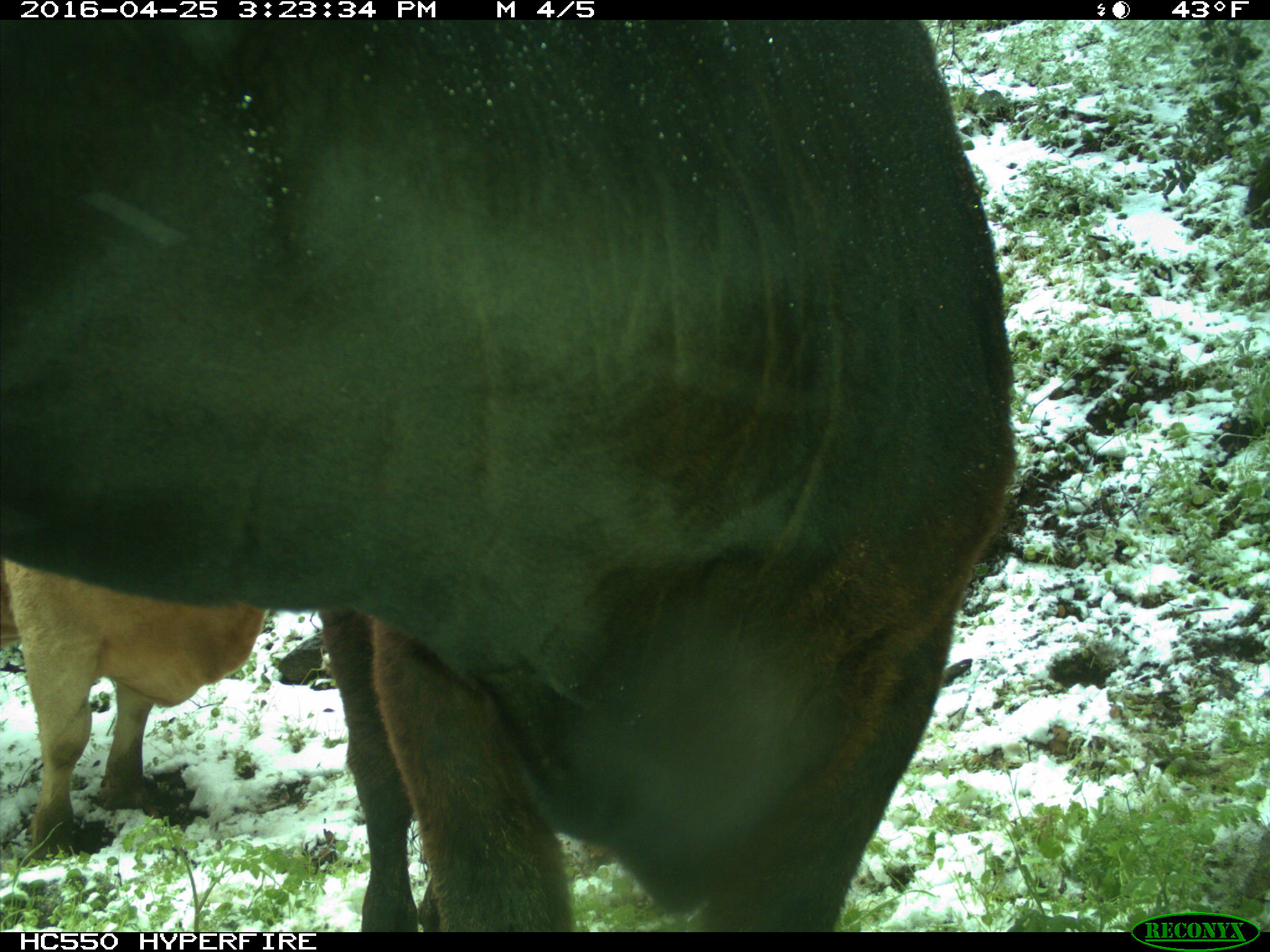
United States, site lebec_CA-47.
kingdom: Animalia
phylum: Chordata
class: Mammalia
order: Artiodactyla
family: Bovidae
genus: Bos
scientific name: Bos taurus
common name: domestic cow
Bos taurus (domestic cow).